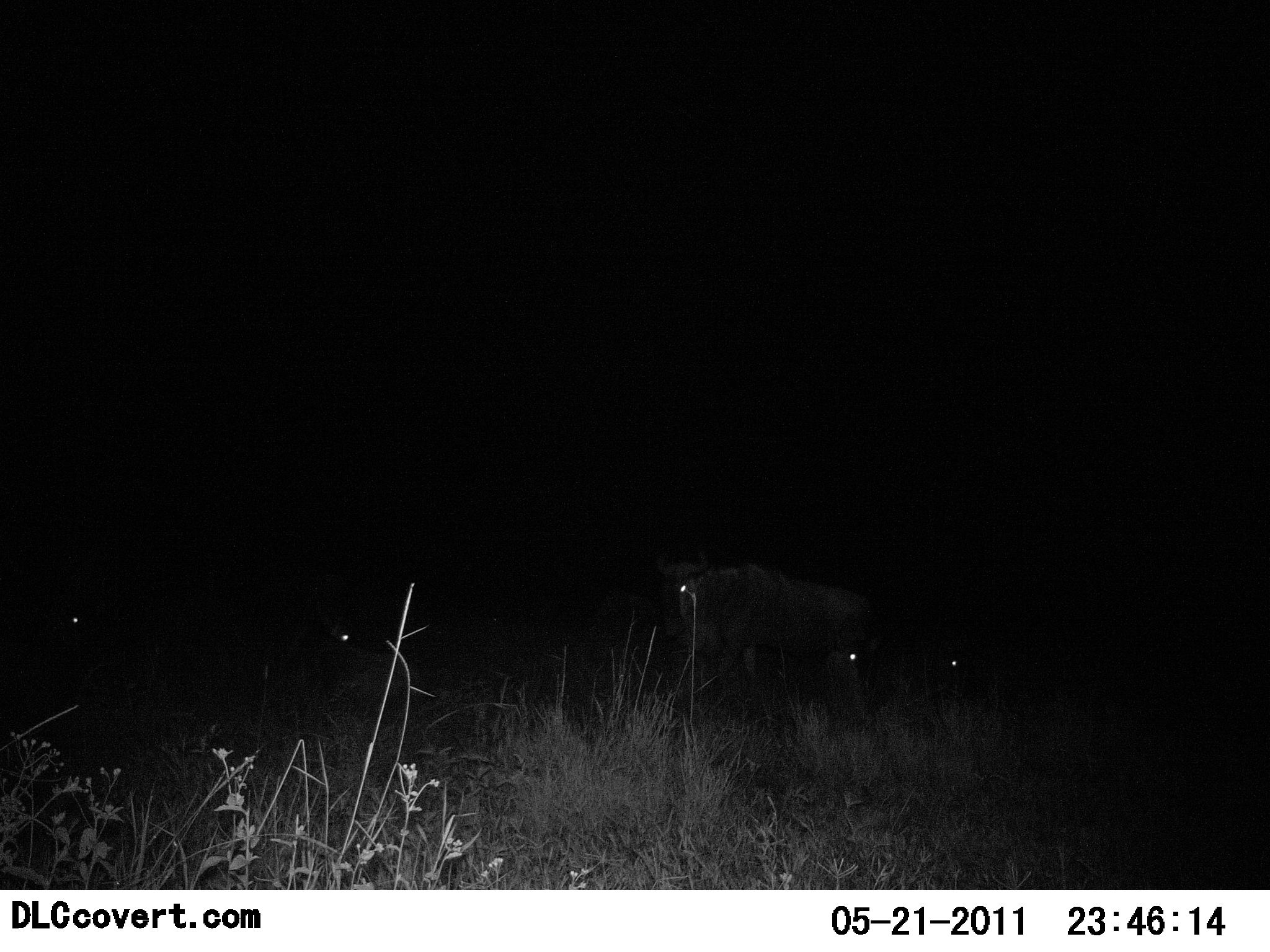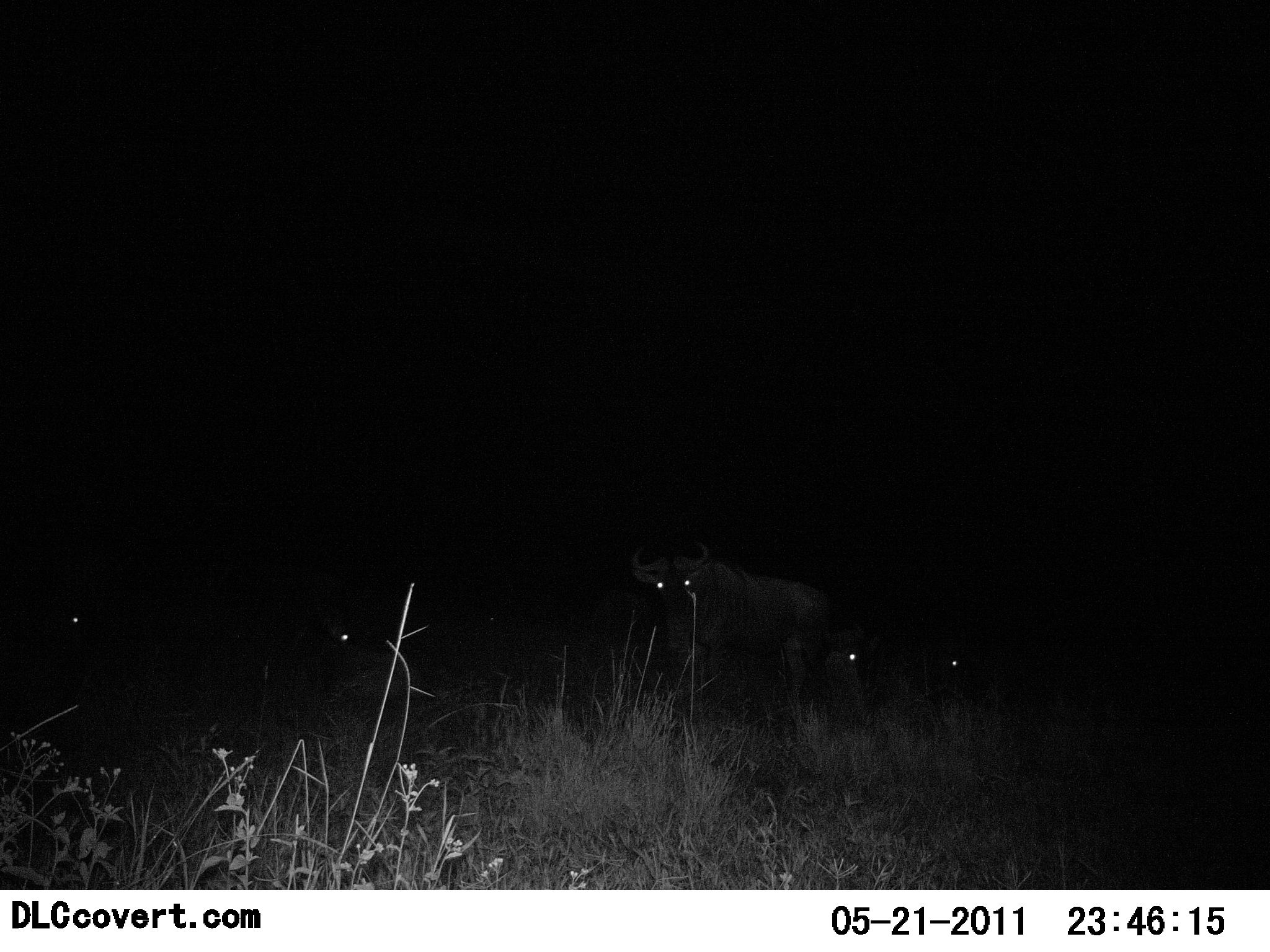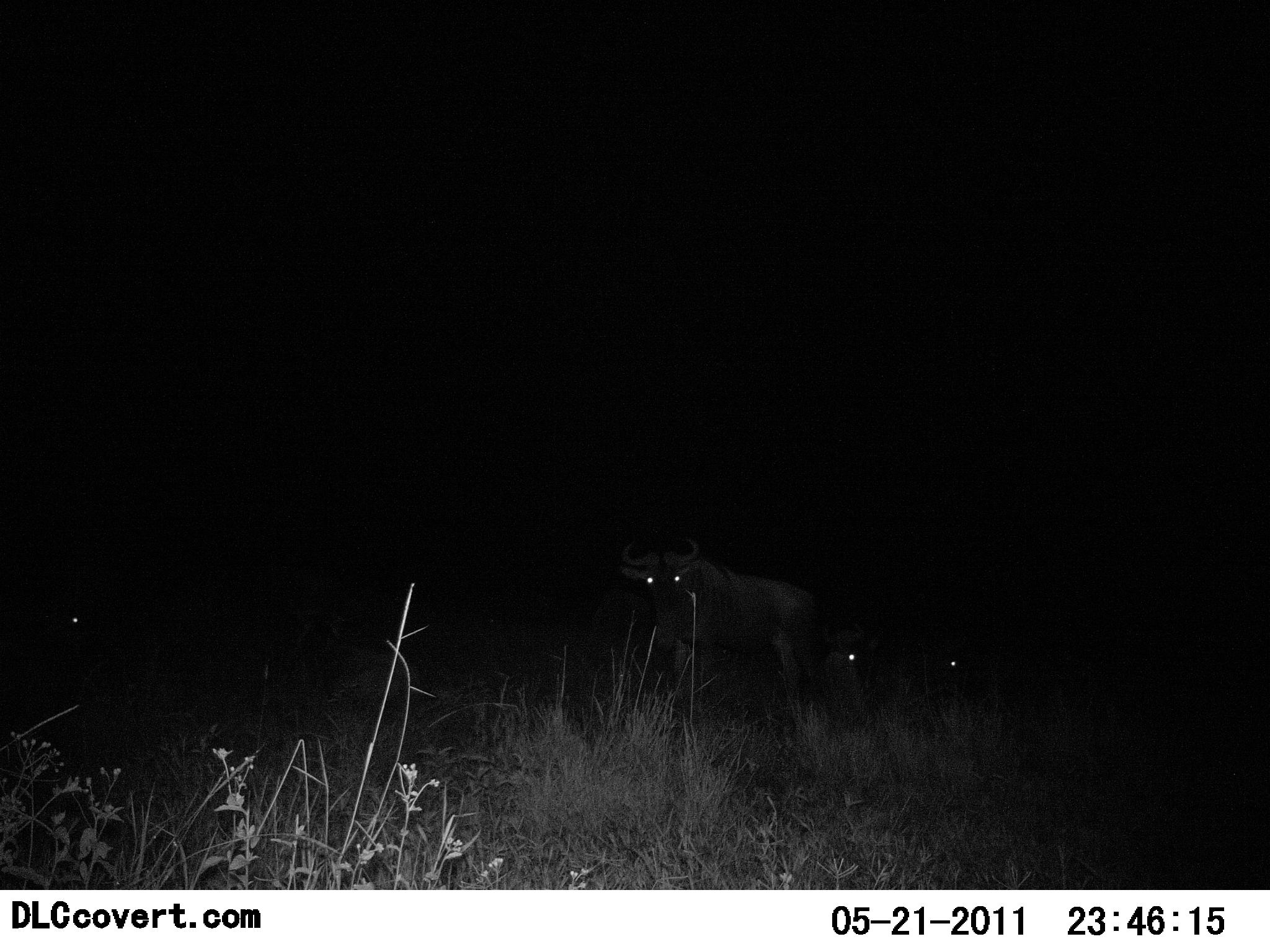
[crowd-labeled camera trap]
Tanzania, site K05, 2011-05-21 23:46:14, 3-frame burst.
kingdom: Animalia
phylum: Chordata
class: Mammalia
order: Artiodactyla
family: Bovidae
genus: Connochaetes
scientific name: Connochaetes taurinus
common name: blue wildebeest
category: wildebeest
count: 5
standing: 43%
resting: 36%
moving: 57%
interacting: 0%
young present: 0%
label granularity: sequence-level